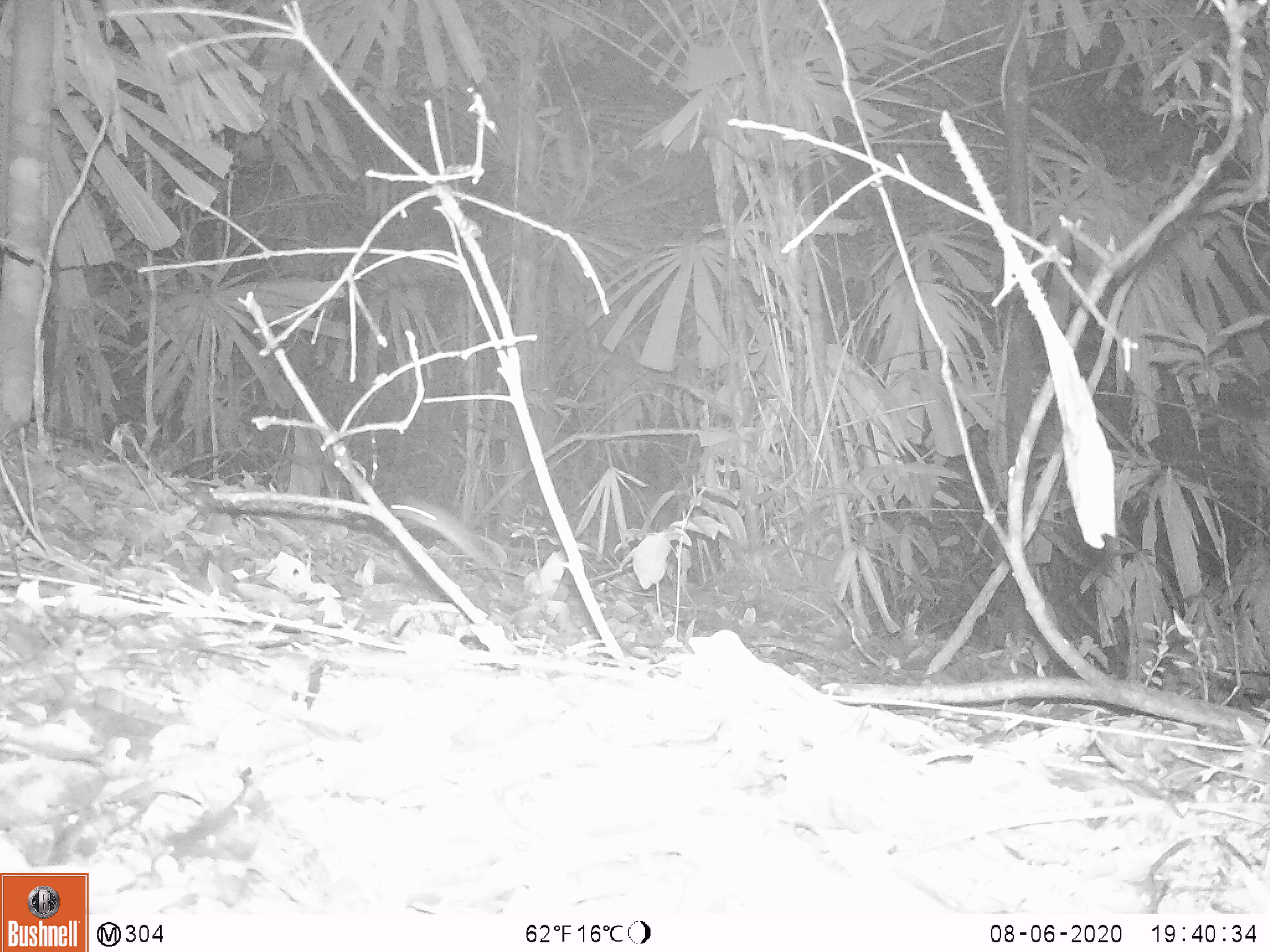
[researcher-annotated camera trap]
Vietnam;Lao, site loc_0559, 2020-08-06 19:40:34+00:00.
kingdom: Animalia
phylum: Chordata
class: Mammalia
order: Rodentia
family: Muridae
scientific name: Muridae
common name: old-world mice and rats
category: unidentified murid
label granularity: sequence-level